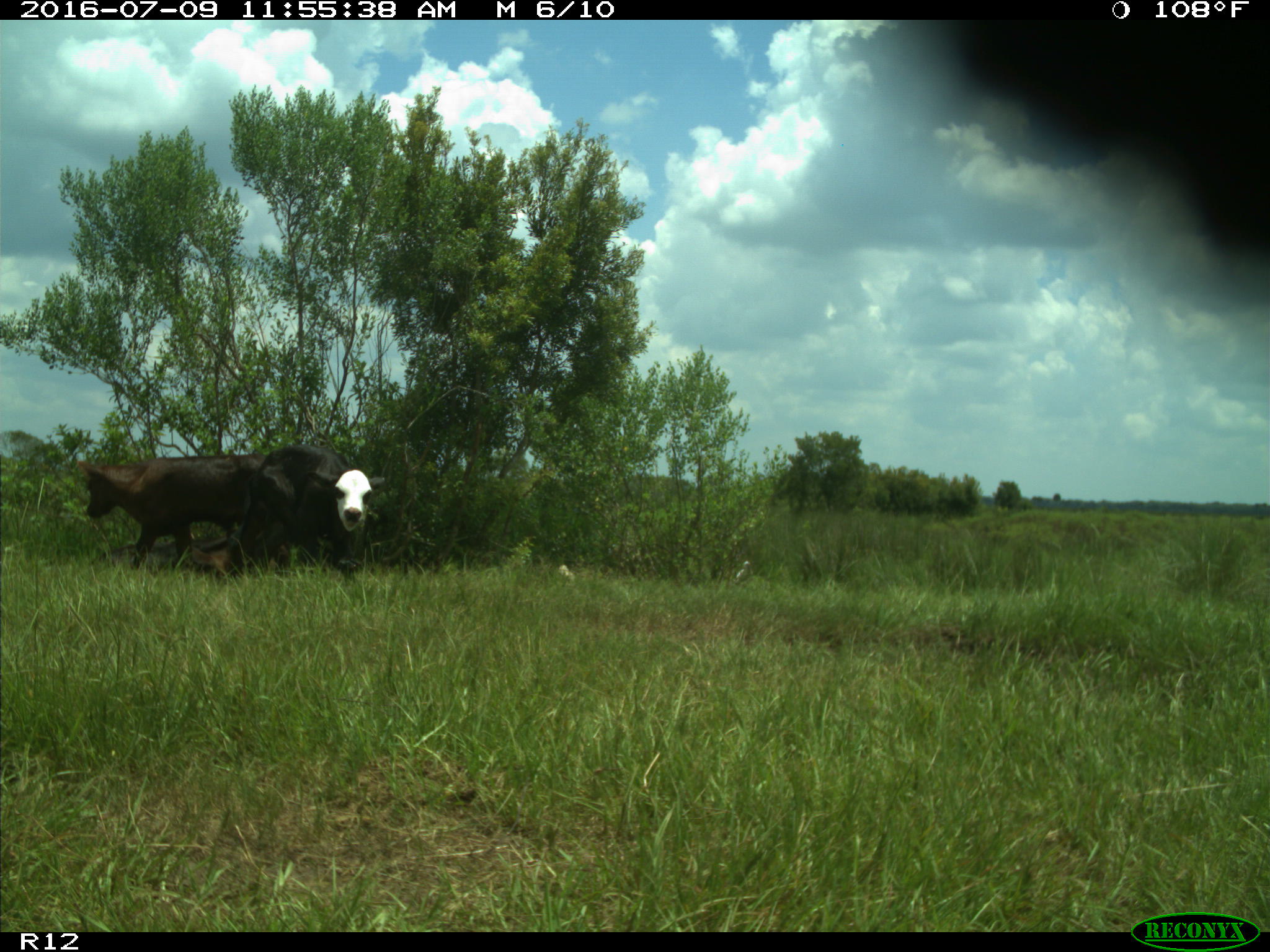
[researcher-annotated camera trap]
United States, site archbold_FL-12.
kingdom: Animalia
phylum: Chordata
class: Mammalia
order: Artiodactyla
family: Bovidae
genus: Bos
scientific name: Bos taurus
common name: domestic cow